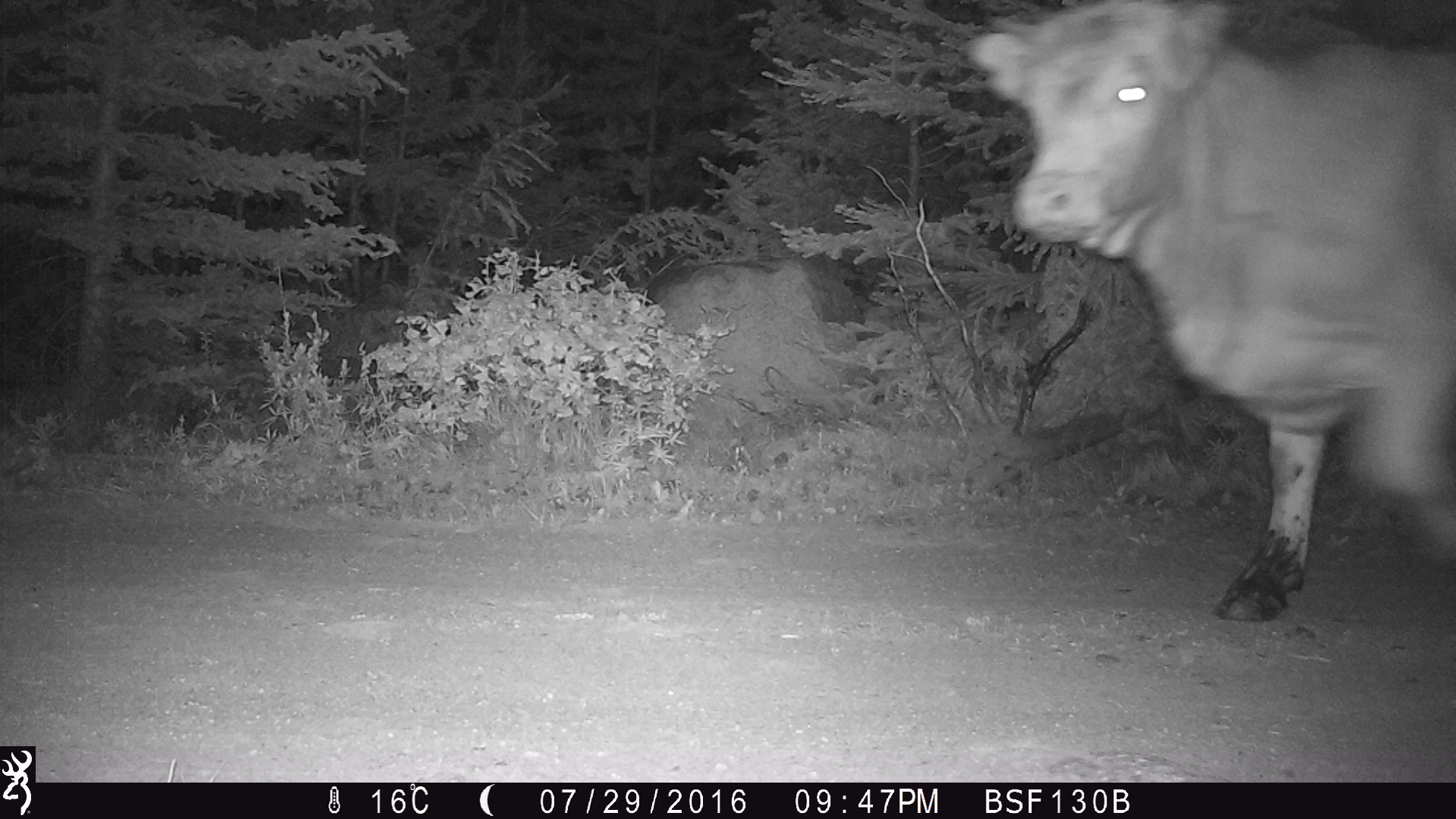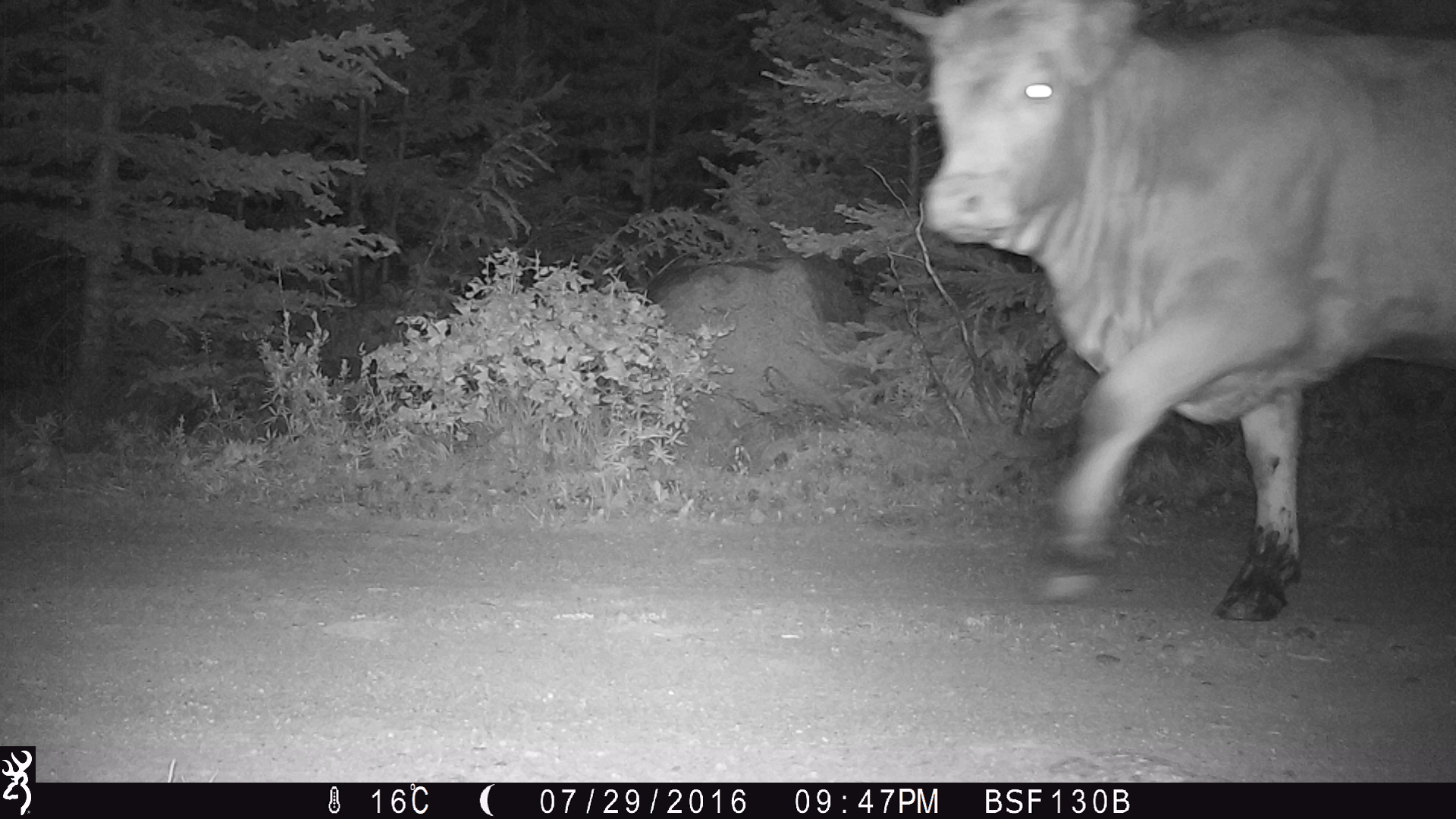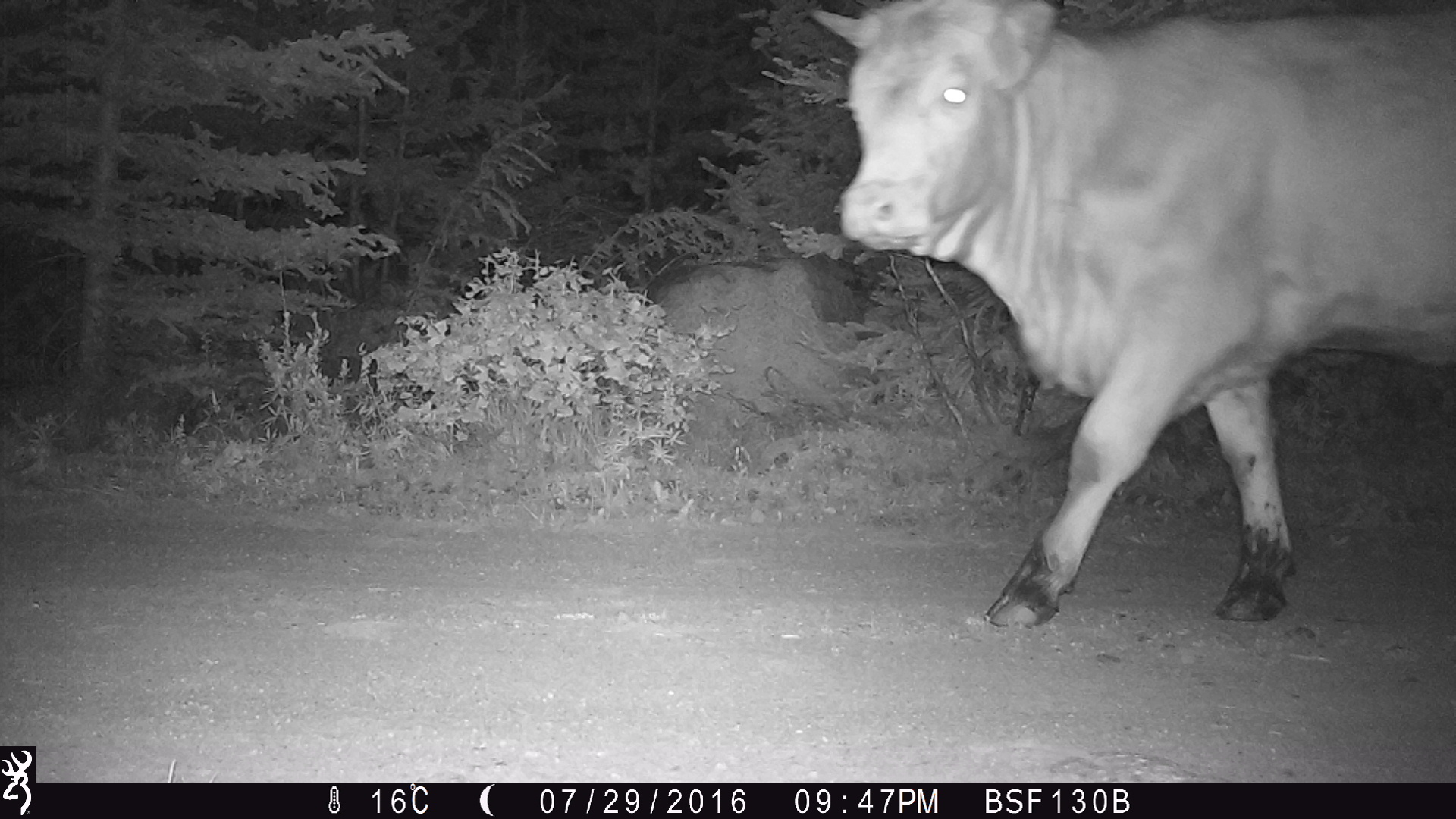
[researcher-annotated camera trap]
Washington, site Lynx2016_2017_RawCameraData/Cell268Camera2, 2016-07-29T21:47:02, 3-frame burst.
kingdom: Animalia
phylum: Chordata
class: Mammalia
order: Artiodactyla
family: Bovidae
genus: Bos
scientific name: Bos taurus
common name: domestic cattle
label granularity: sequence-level